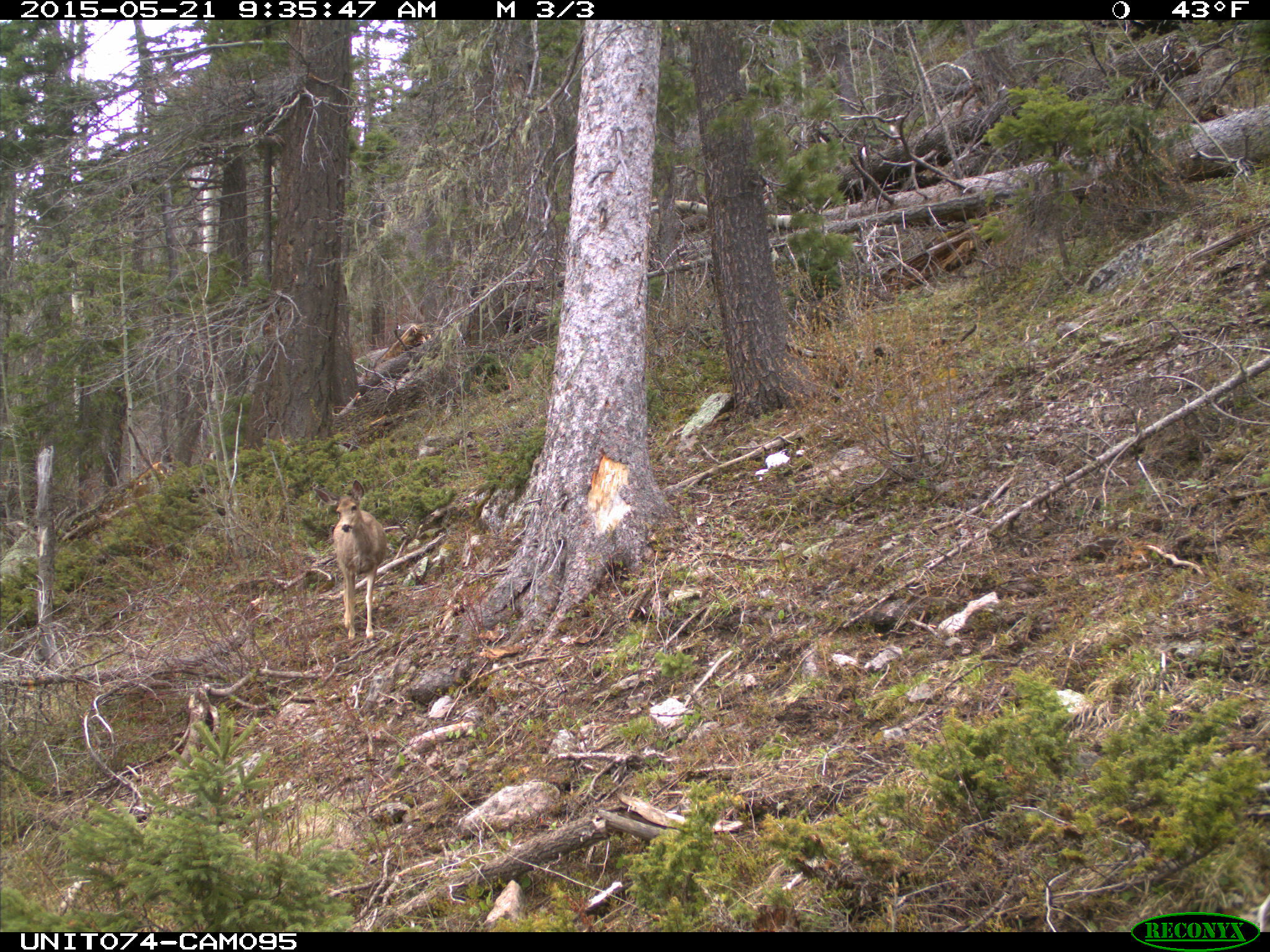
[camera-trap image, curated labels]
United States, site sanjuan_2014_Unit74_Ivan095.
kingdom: Animalia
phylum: Chordata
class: Mammalia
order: Artiodactyla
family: Cervidae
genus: Odocoileus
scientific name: Odocoileus hemionus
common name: mule deer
Odocoileus hemionus (mule deer).